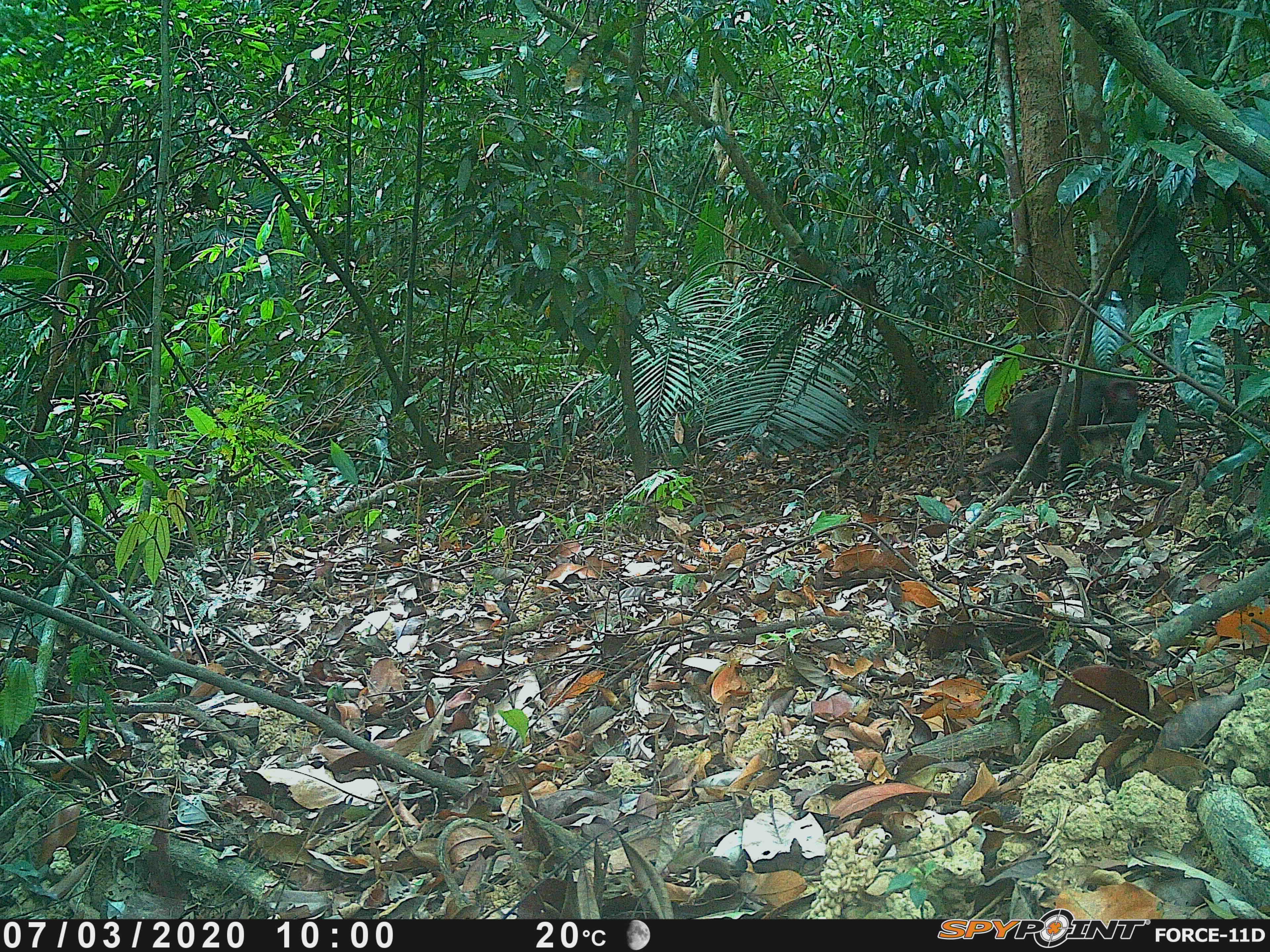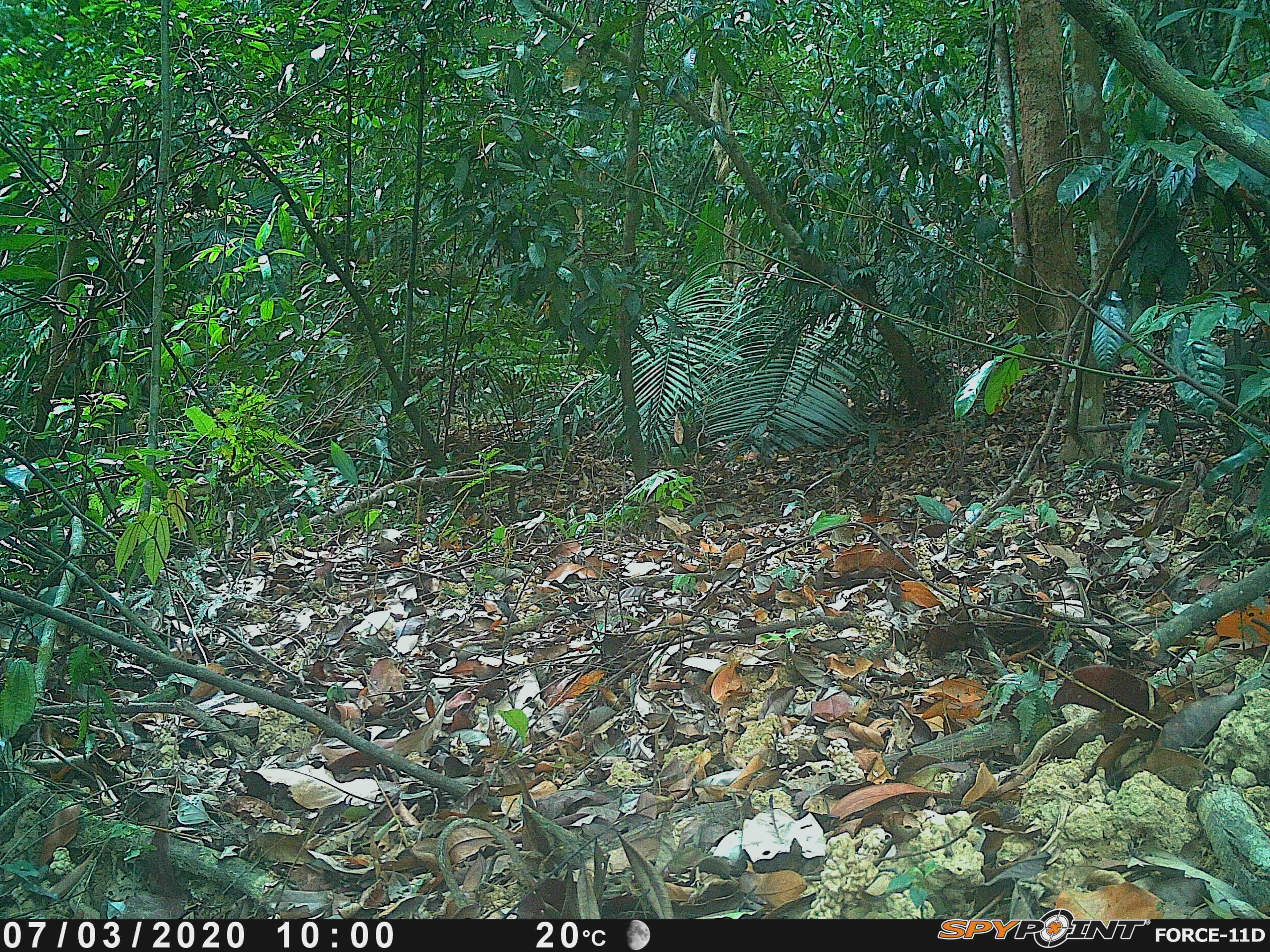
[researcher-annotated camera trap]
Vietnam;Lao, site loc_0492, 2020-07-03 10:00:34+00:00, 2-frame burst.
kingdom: Animalia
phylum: Chordata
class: Mammalia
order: Primates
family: Cercopithecidae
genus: Macaca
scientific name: Macaca arctoides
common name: stump-tailed macaque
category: stump tailed macaque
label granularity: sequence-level